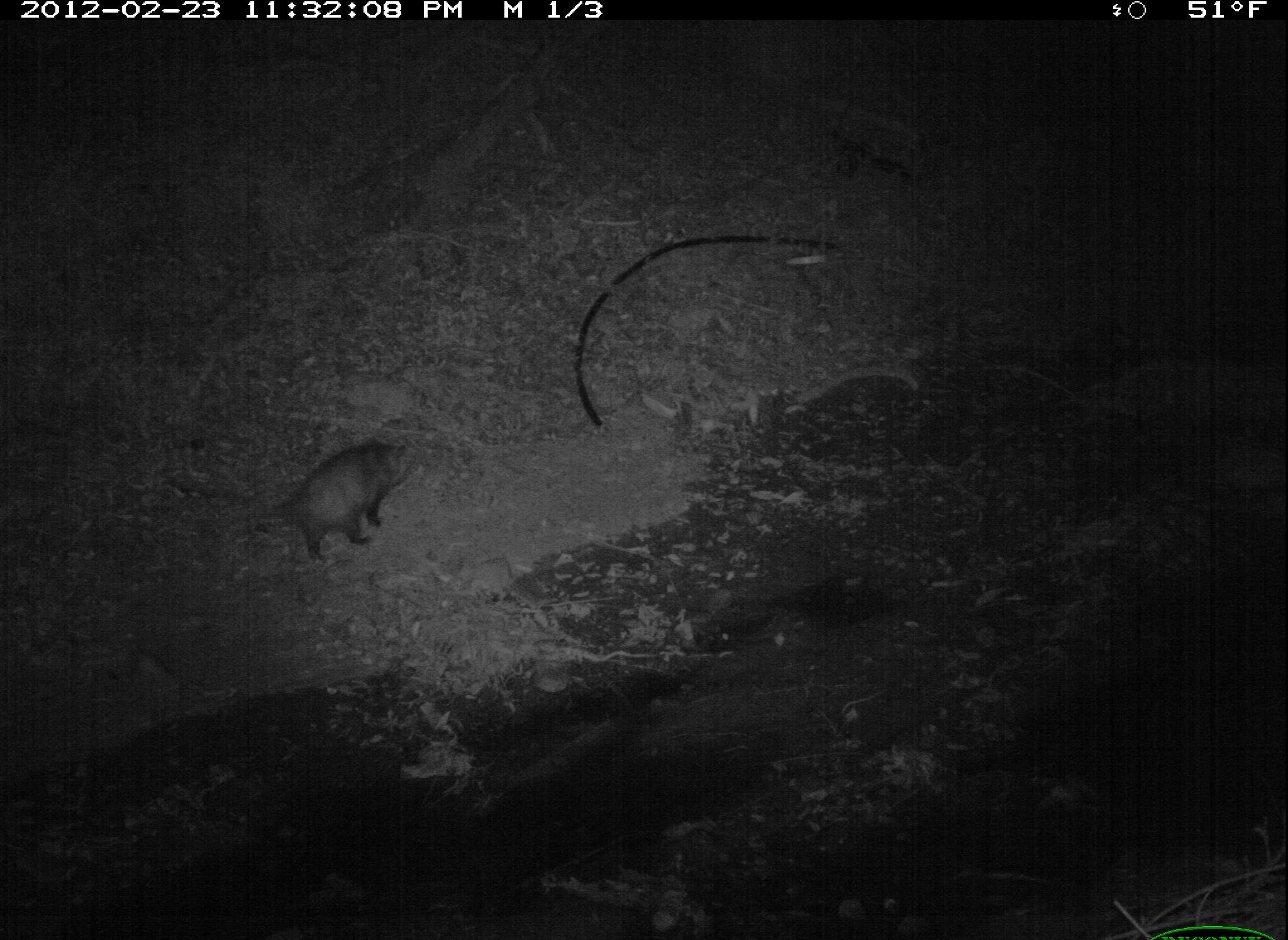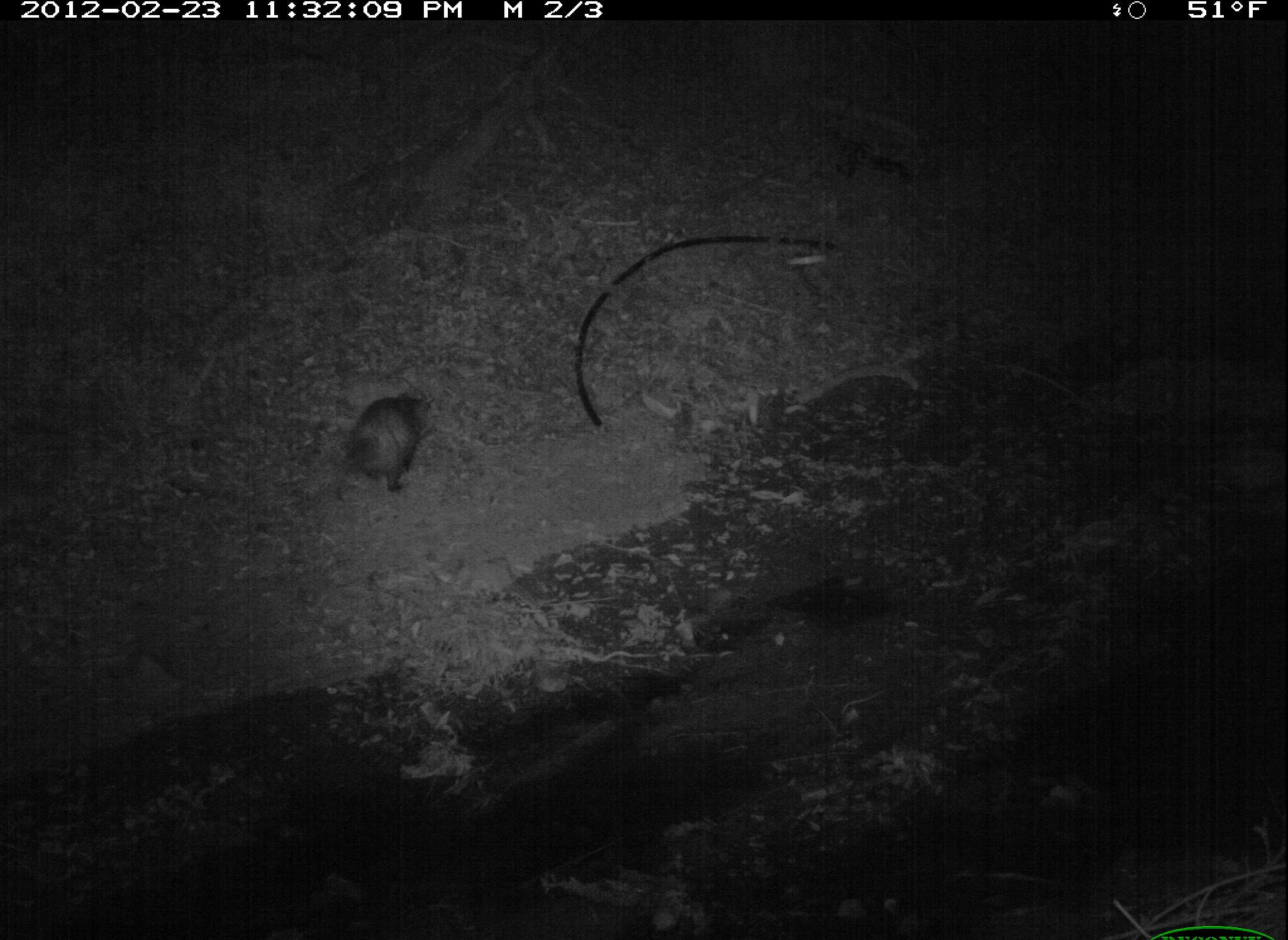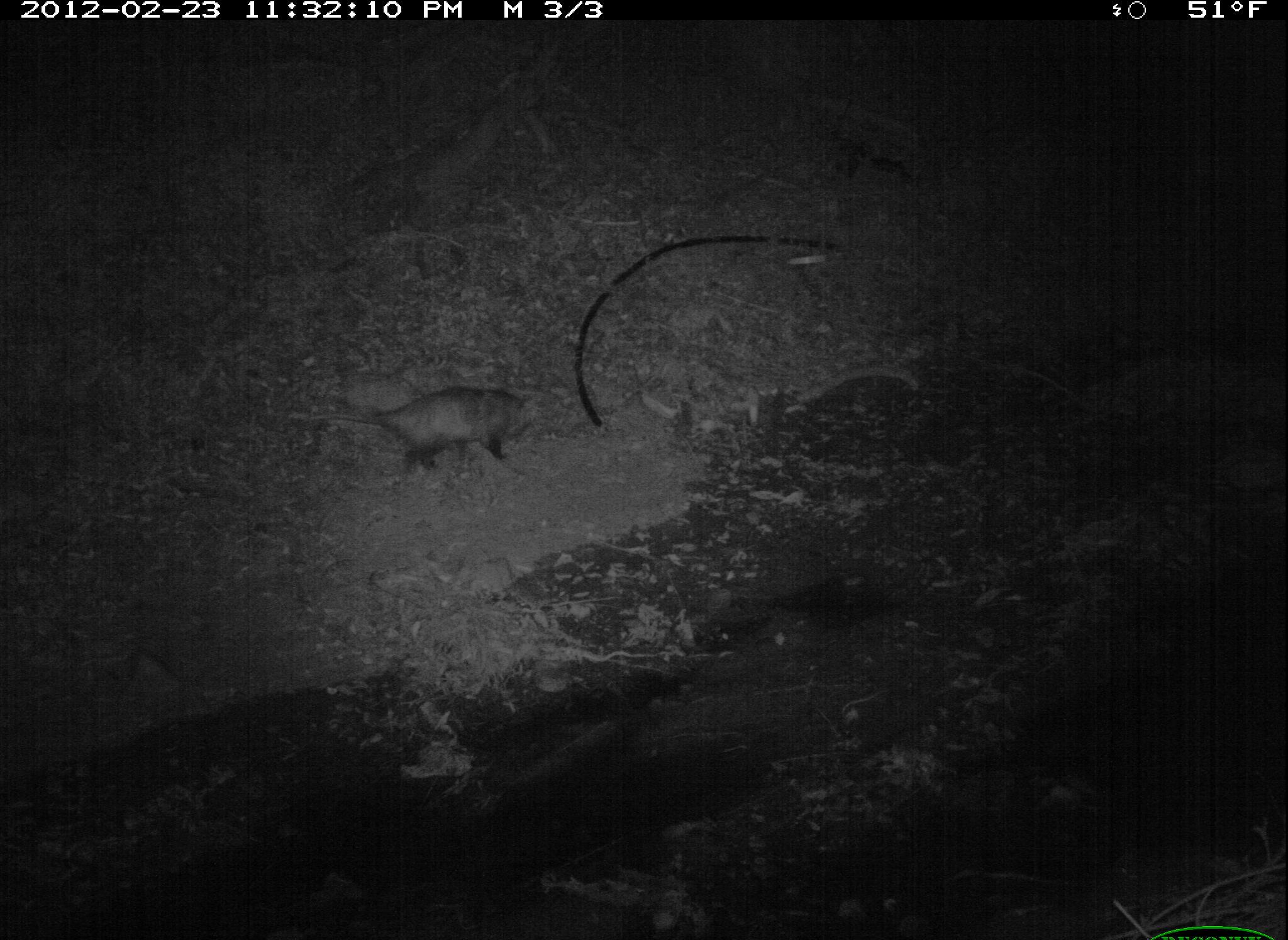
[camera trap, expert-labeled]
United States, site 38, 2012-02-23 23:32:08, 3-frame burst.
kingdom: Animalia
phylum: Chordata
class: Mammalia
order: Didelphimorphia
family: Didelphidae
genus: Didelphis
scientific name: Didelphis virginiana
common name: virginia opossum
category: opossum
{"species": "opossum (virginia opossum) (Didelphis virginiana)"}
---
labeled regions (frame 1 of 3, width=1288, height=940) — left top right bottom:
opossum: 238 428 425 573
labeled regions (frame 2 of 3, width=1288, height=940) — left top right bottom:
opossum: 336 383 440 501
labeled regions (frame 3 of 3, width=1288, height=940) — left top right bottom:
opossum: 250 367 567 490